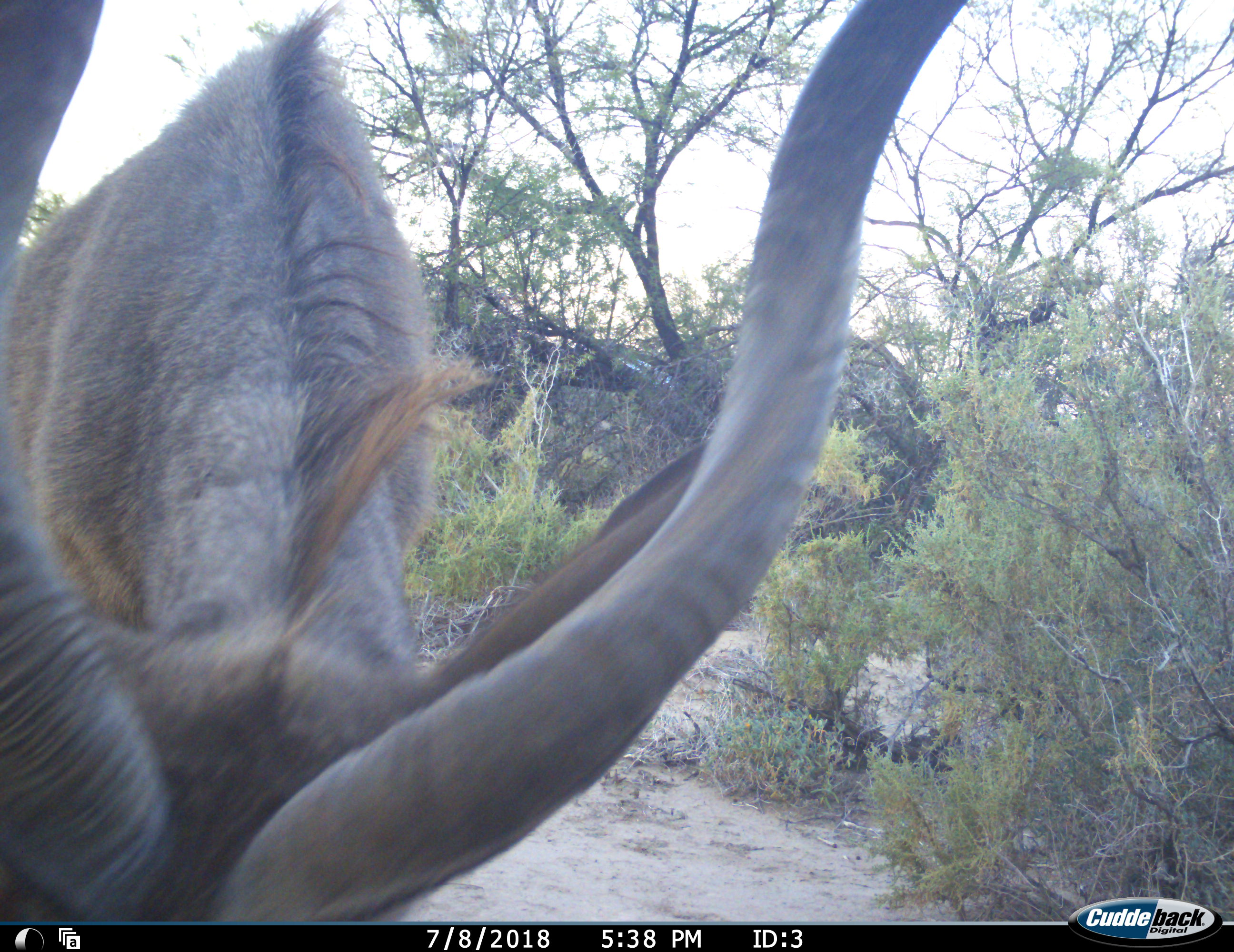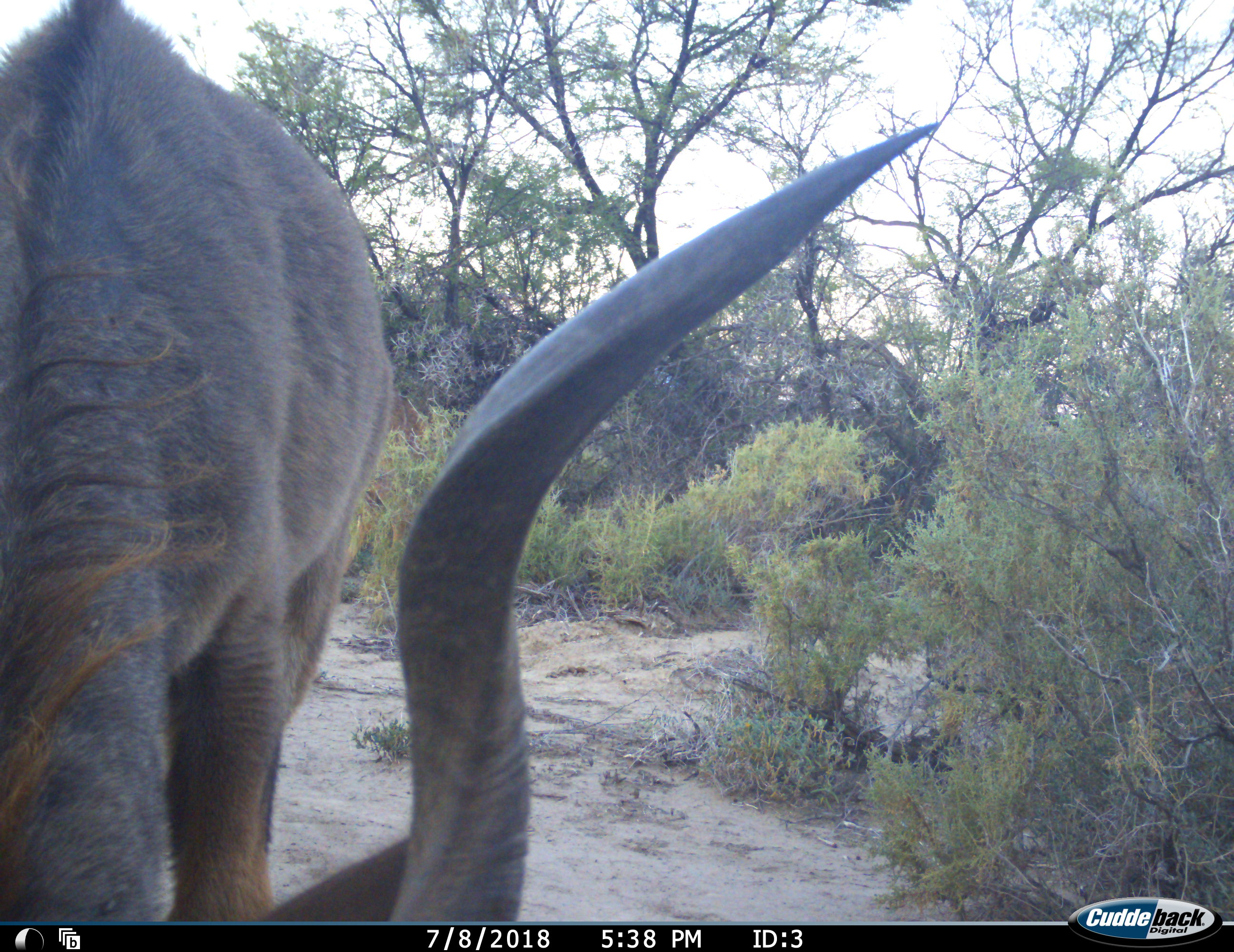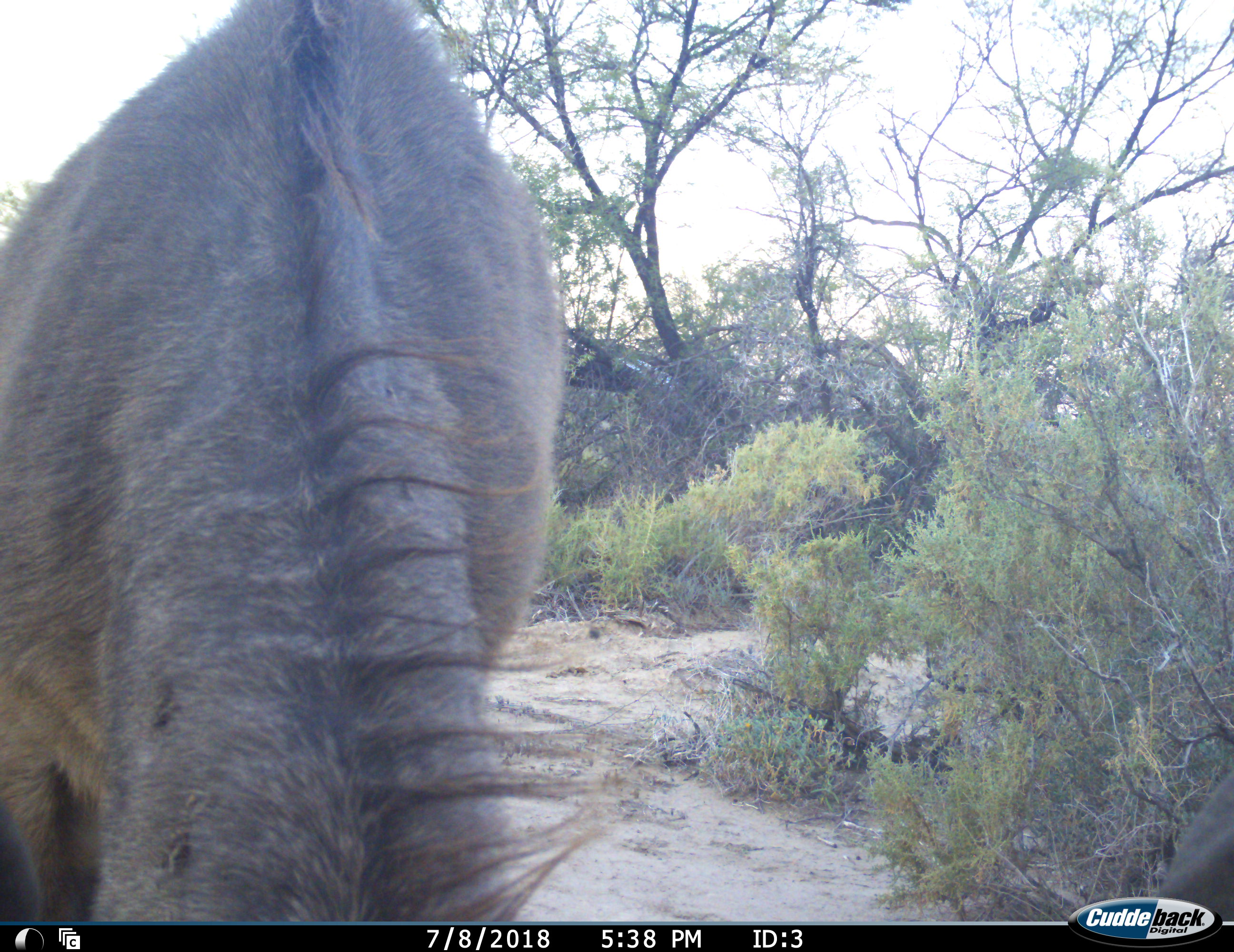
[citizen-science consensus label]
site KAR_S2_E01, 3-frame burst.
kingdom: Animalia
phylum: Chordata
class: Mammalia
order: Artiodactyla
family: Bovidae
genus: Tragelaphus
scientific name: Tragelaphus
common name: kudu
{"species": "kudu (Tragelaphus)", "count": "1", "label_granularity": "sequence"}